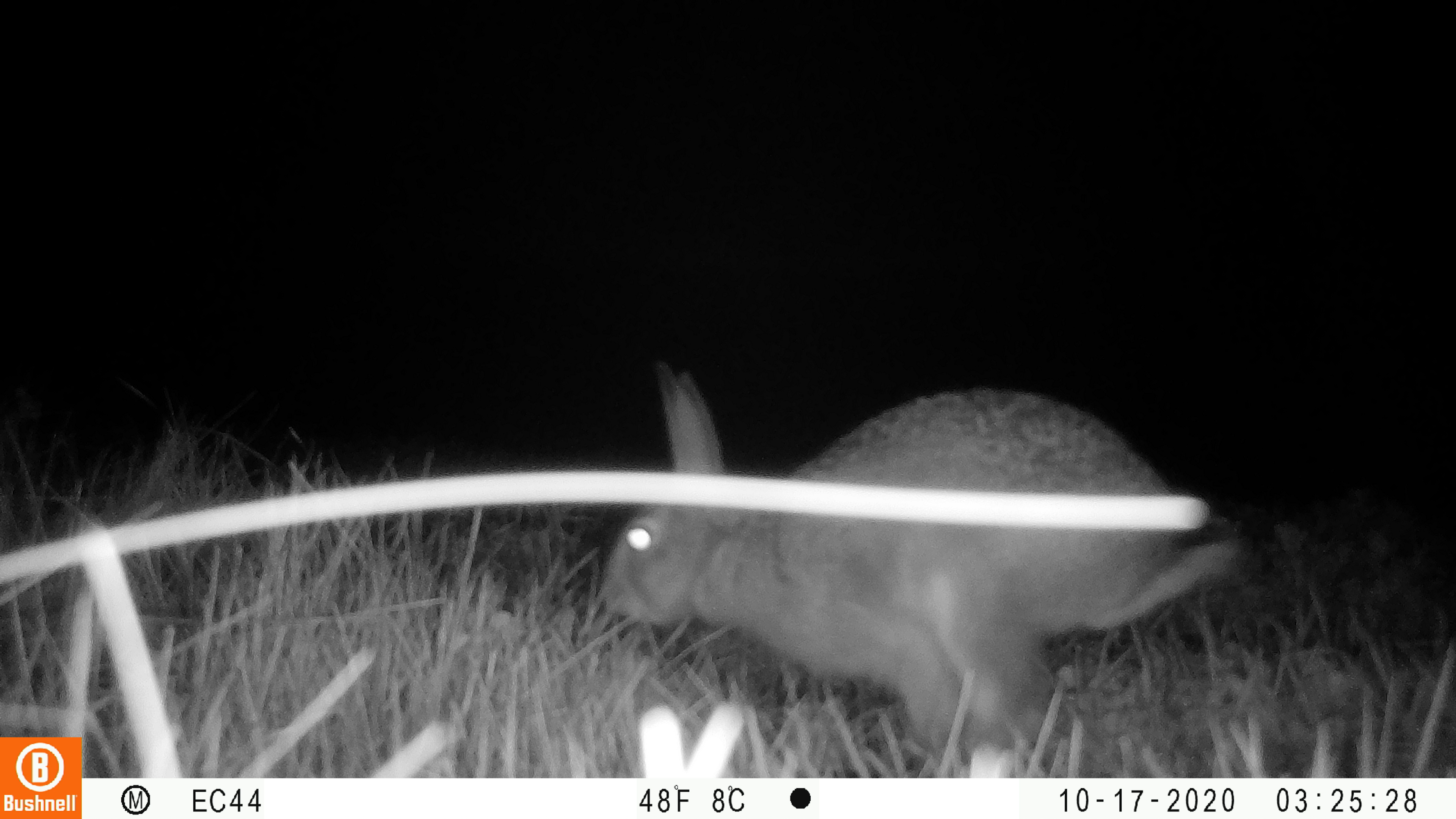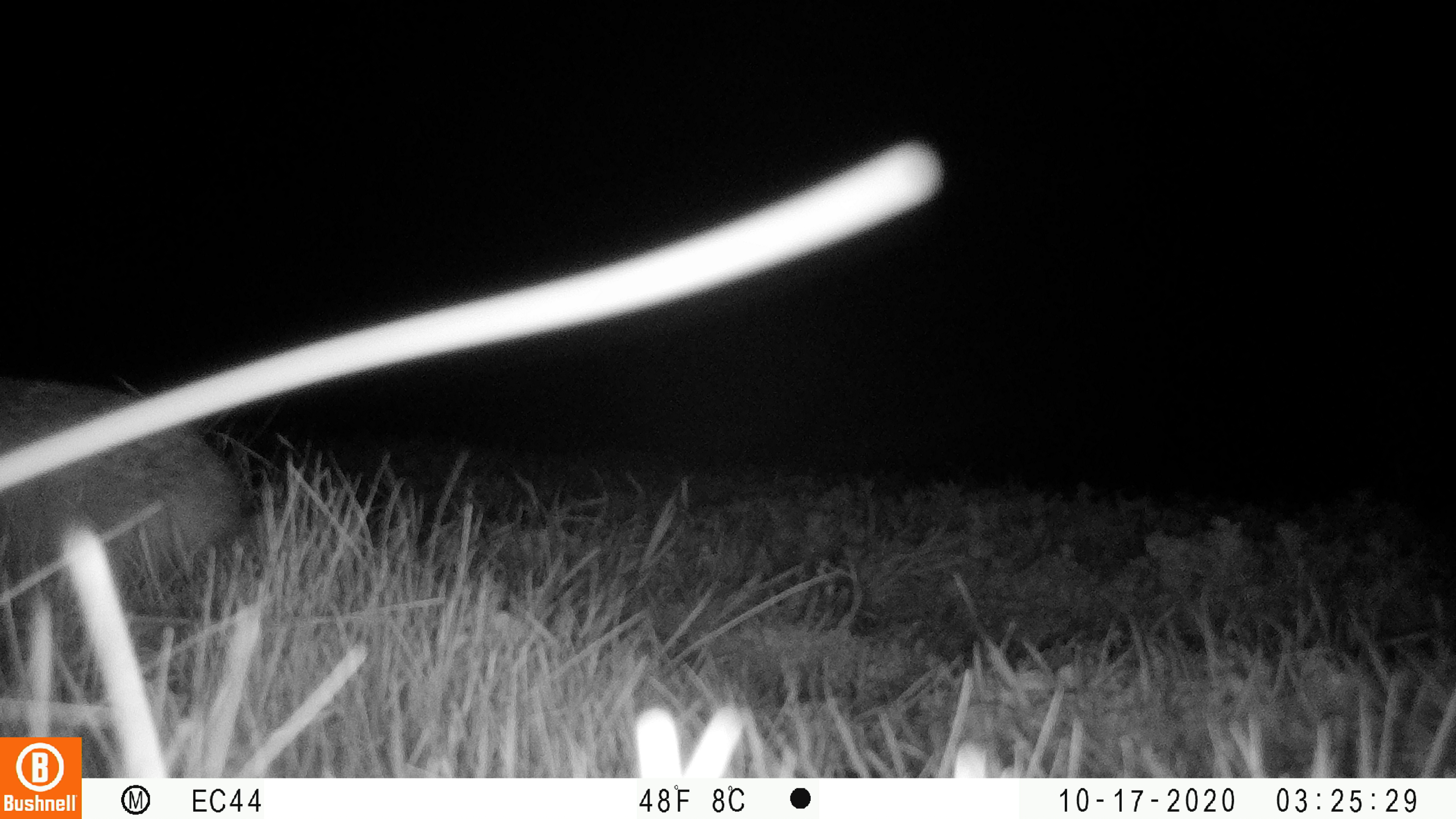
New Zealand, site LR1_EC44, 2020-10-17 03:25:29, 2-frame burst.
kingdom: Animalia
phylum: Chordata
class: Mammalia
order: Lagomorpha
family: Leporidae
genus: Oryctolagus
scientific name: Oryctolagus cuniculus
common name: european rabbit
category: rabbit